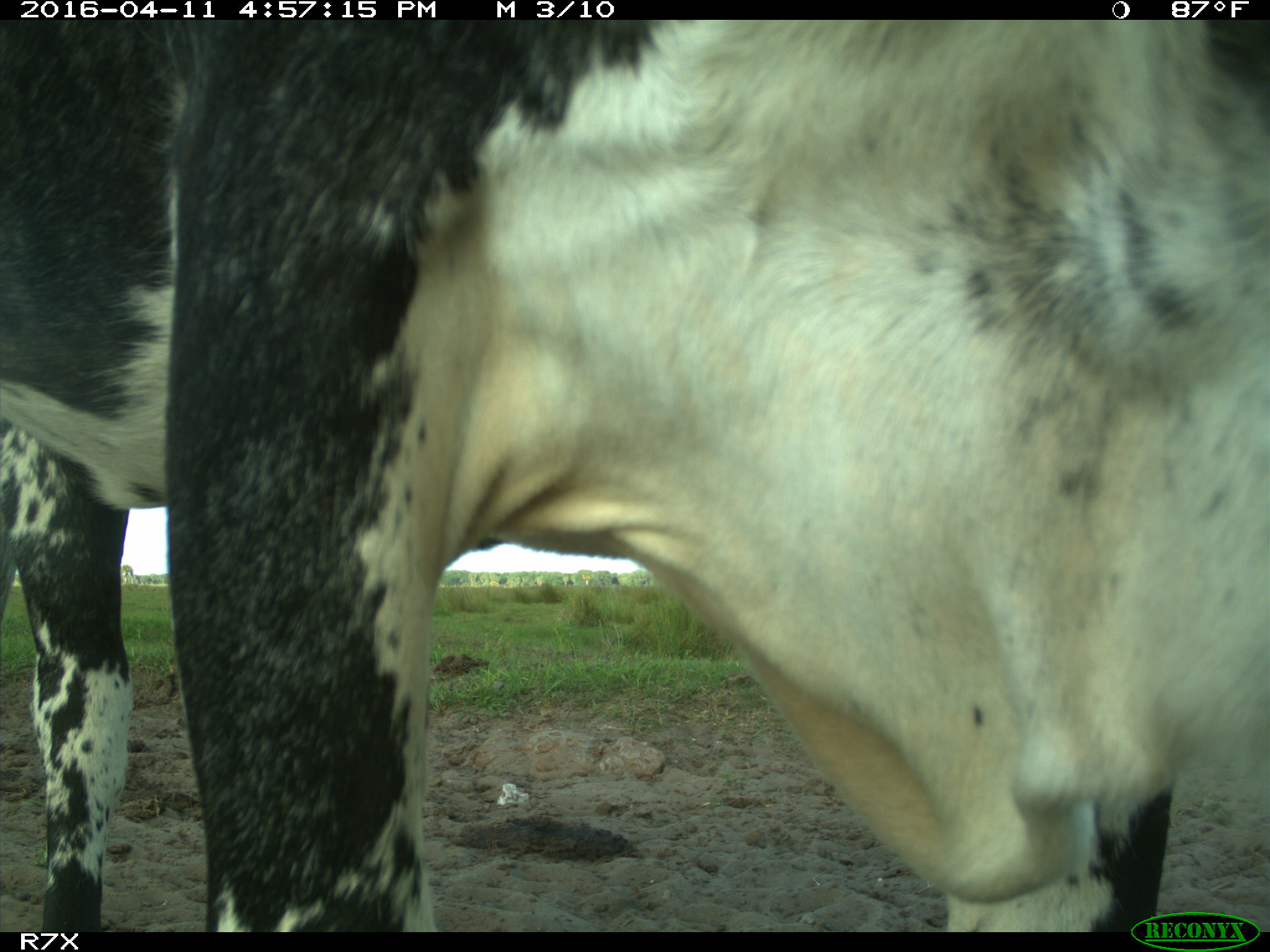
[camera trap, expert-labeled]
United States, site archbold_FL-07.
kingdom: Animalia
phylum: Chordata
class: Mammalia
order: Artiodactyla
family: Bovidae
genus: Bos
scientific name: Bos taurus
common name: domestic cow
Bos taurus (domestic cow).